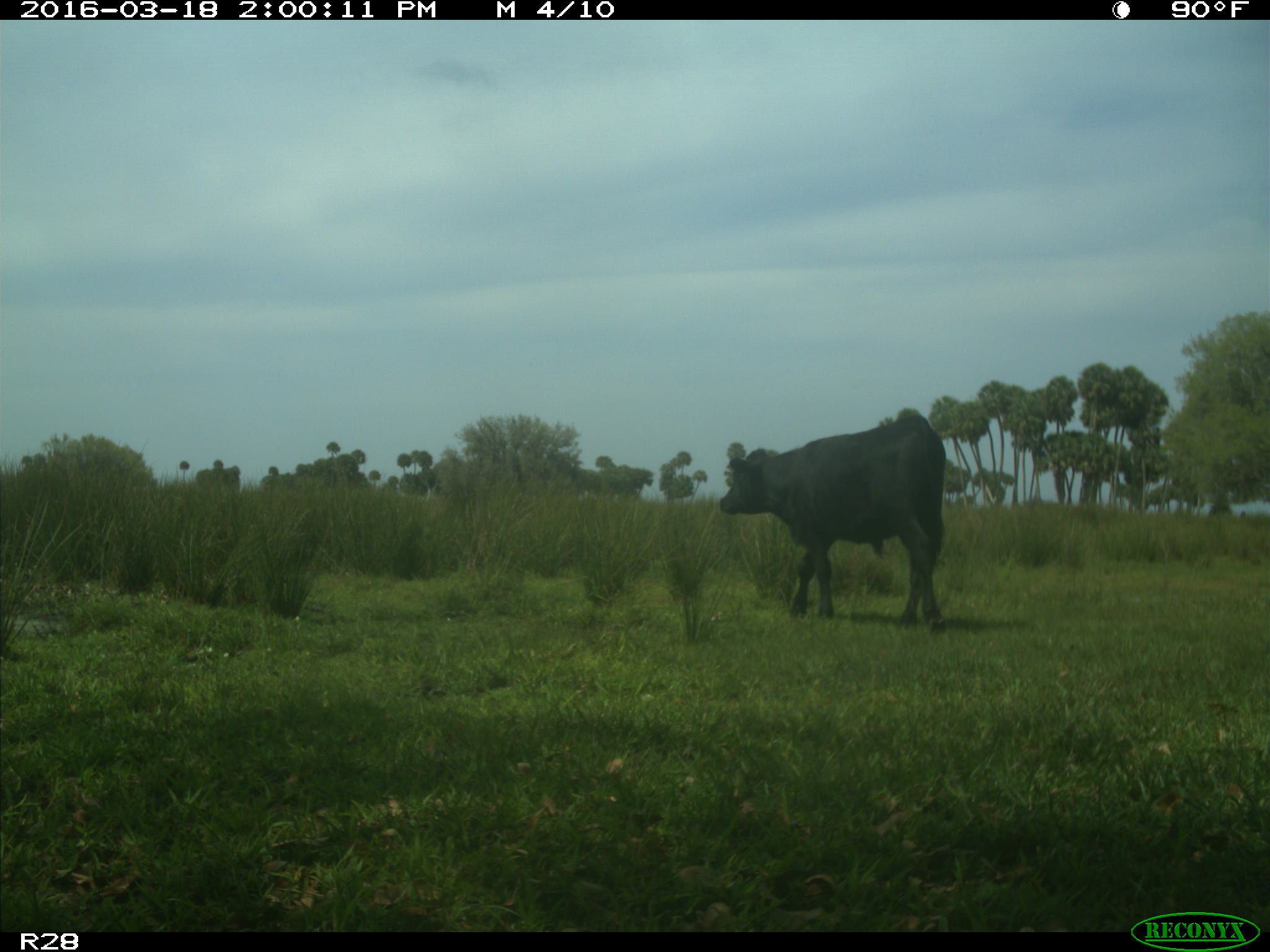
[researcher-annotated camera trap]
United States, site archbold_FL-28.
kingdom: Animalia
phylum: Chordata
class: Mammalia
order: Artiodactyla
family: Bovidae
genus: Bos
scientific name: Bos taurus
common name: domestic cow